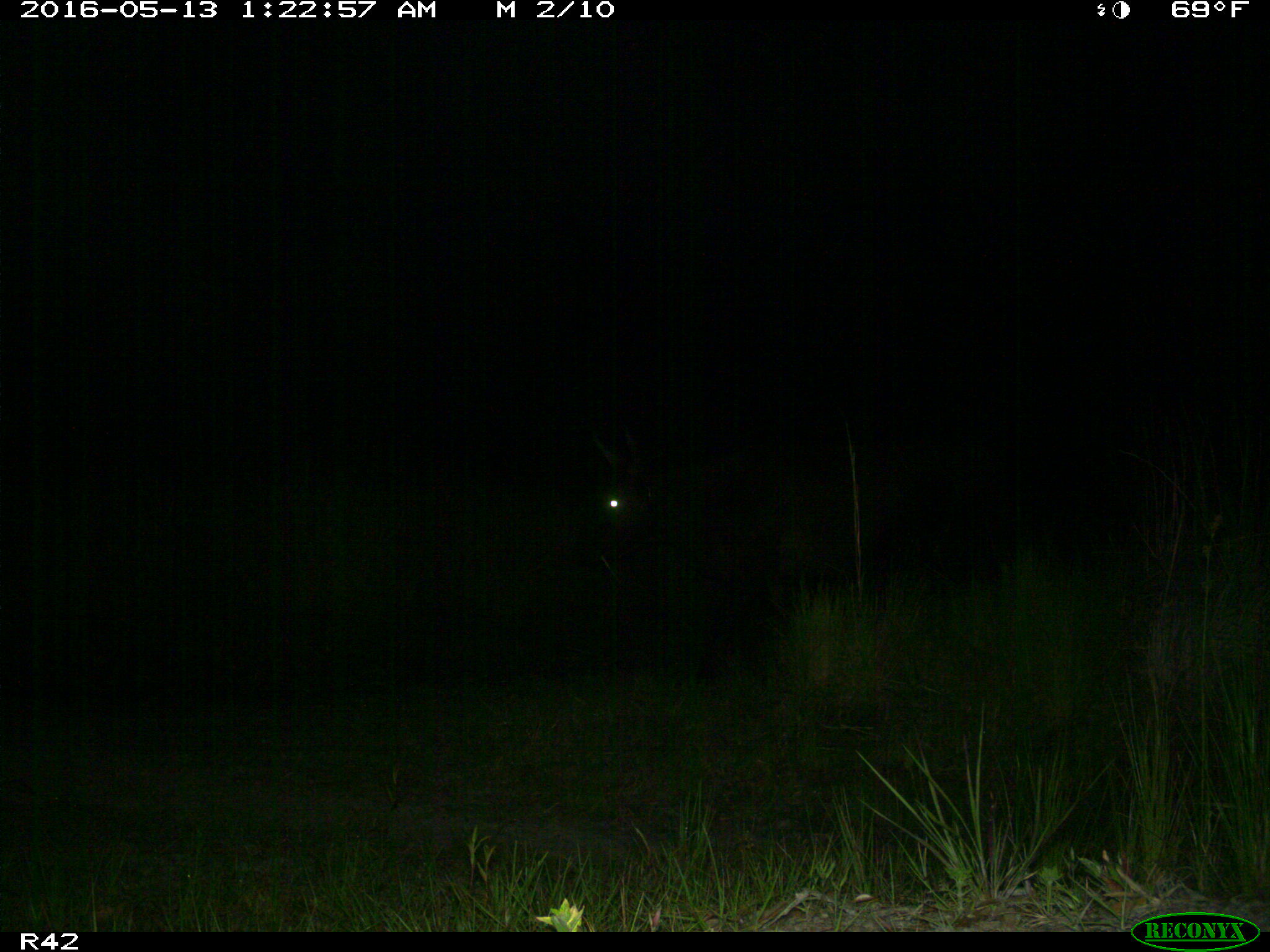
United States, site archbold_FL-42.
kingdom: Animalia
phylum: Chordata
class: Mammalia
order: Artiodactyla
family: Bovidae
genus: Bos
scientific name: Bos taurus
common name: domestic cow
Bos taurus (domestic cow).